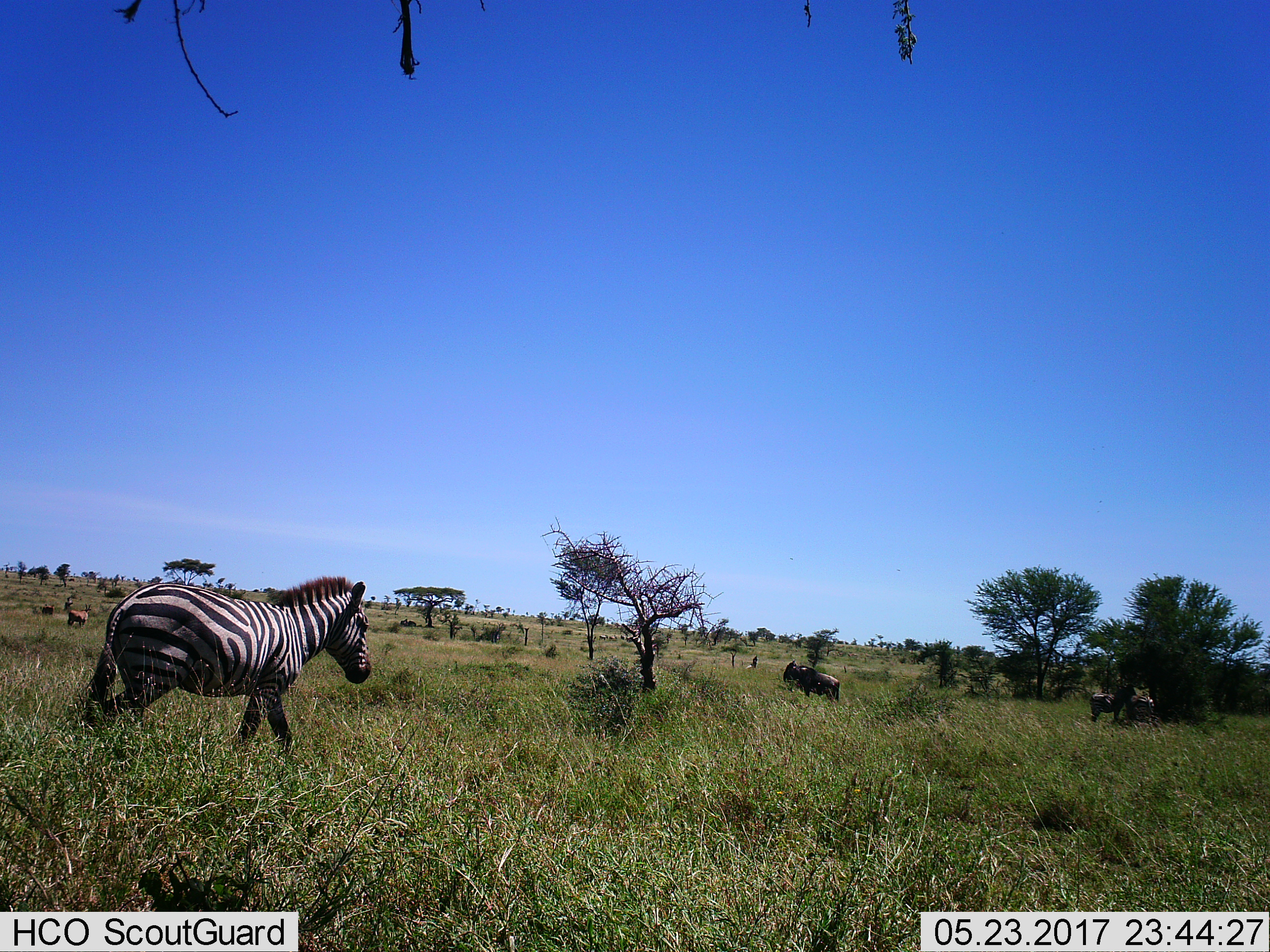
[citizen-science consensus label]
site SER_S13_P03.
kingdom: Animalia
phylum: Chordata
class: Mammalia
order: Artiodactyla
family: Bovidae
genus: Connochaetes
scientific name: Connochaetes taurinus taurinus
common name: blue wildebeest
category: wildebeestblue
Wildebeestblue (blue wildebeest) (Connochaetes taurinus taurinus), count 2. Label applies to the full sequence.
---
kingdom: Animalia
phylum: Chordata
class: Mammalia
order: Perissodactyla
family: Equidae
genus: Equus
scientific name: Equus quagga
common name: plains zebra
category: zebraplains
Zebraplains (plains zebra) (Equus quagga), count 2. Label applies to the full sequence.